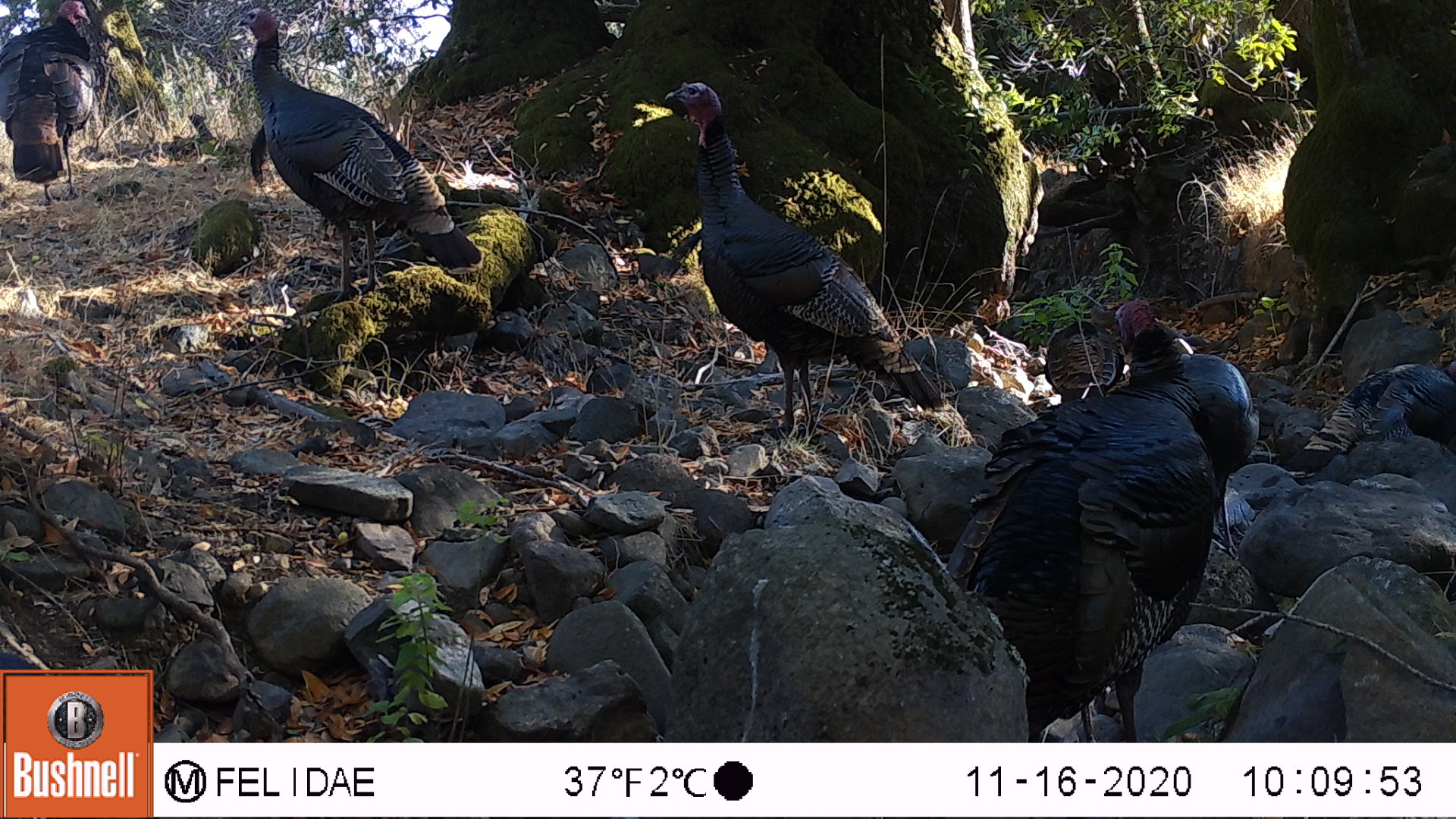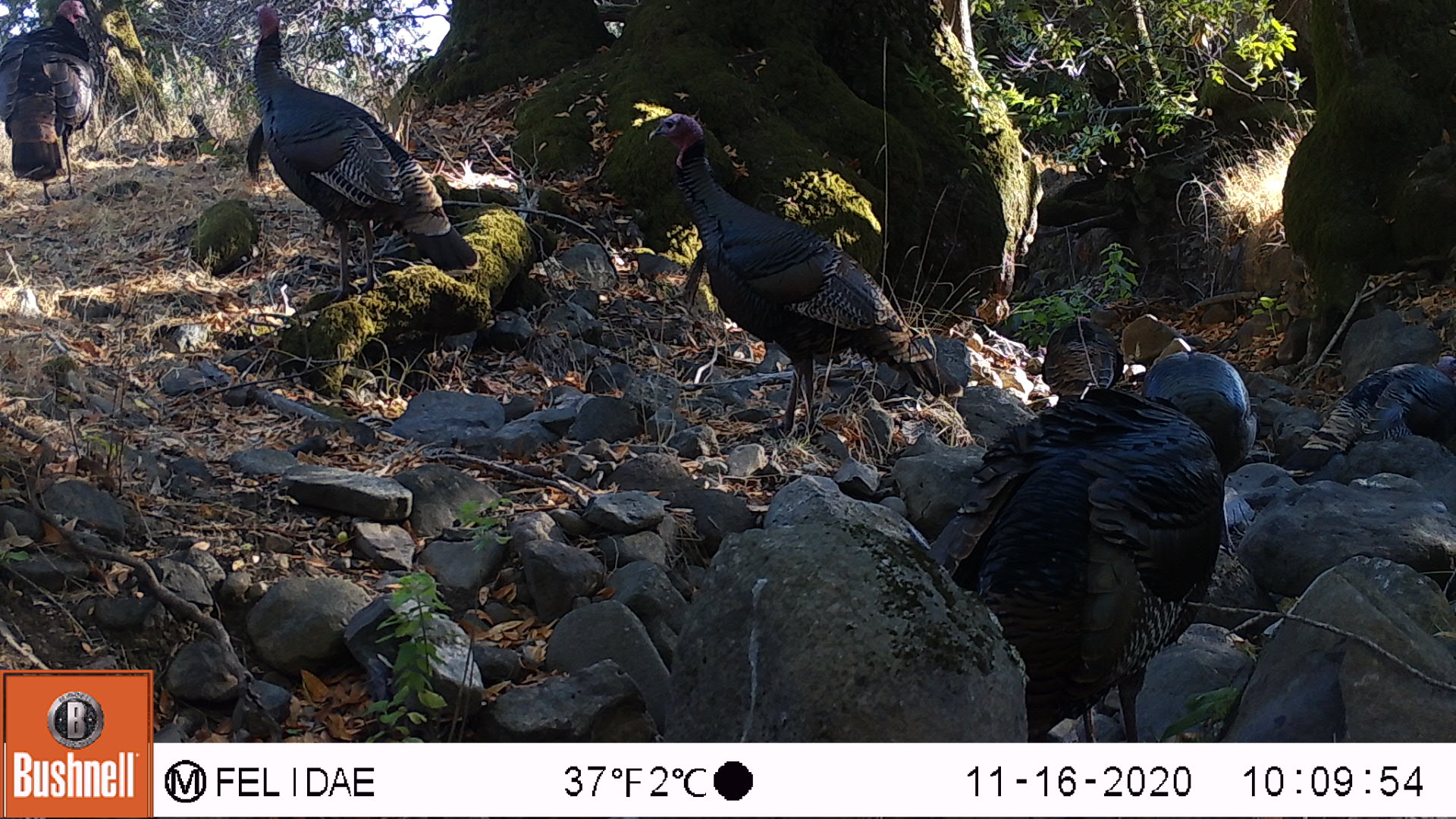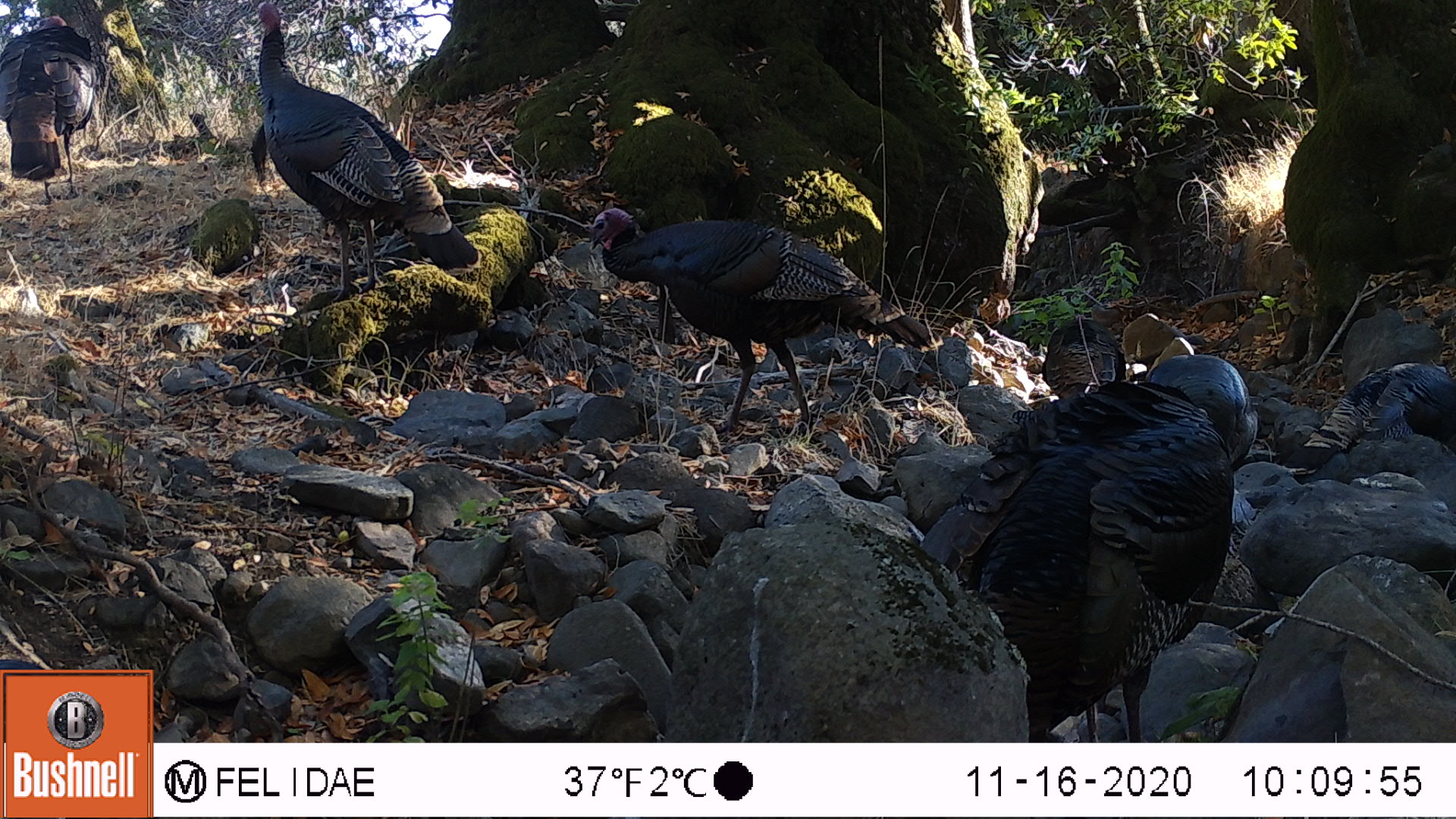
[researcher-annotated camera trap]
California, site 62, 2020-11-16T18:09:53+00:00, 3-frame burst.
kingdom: Animalia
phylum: Chordata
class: Aves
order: Galliformes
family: Phasianidae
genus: Meleagris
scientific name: Meleagris gallopavo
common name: turkey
Turkey (Meleagris gallopavo).